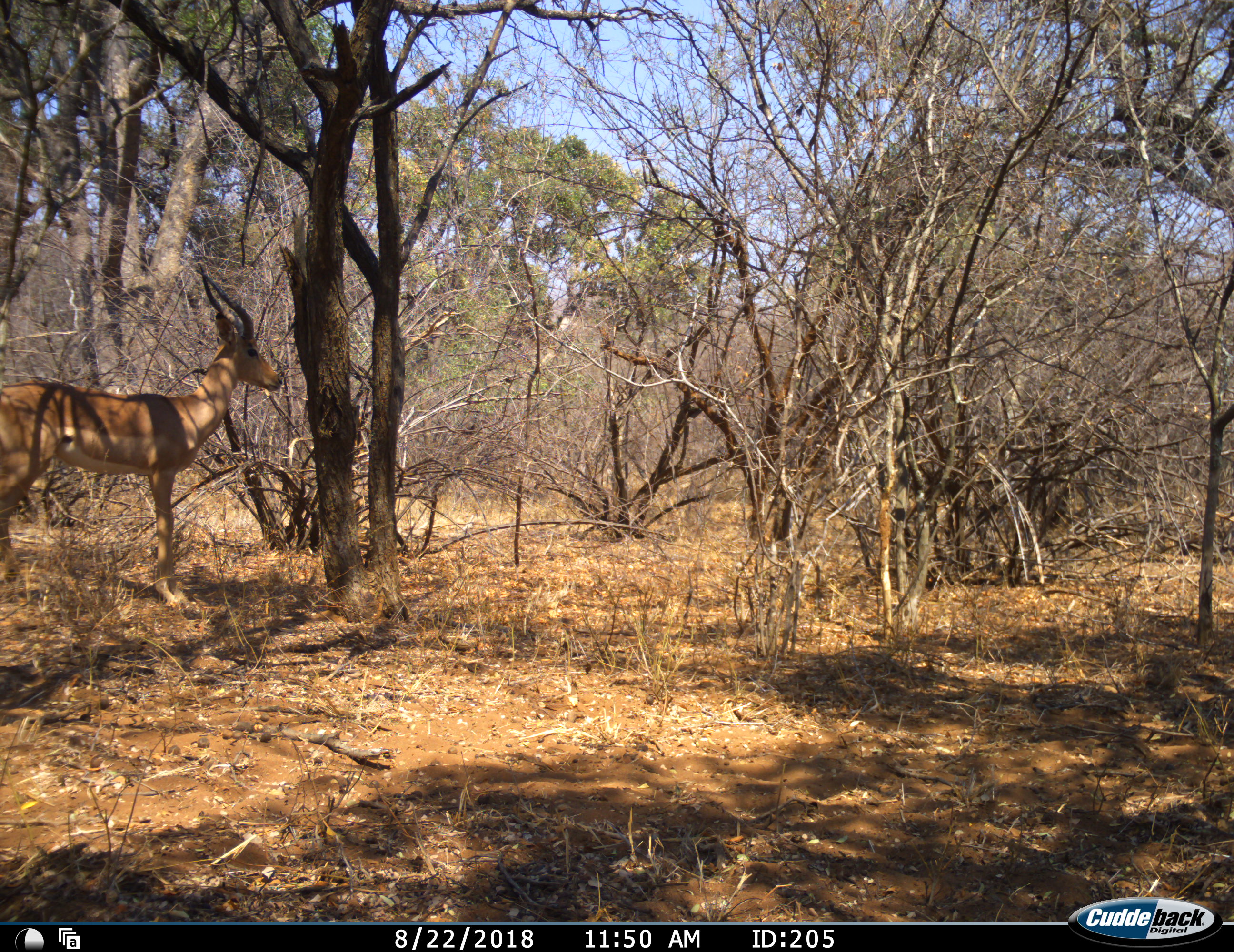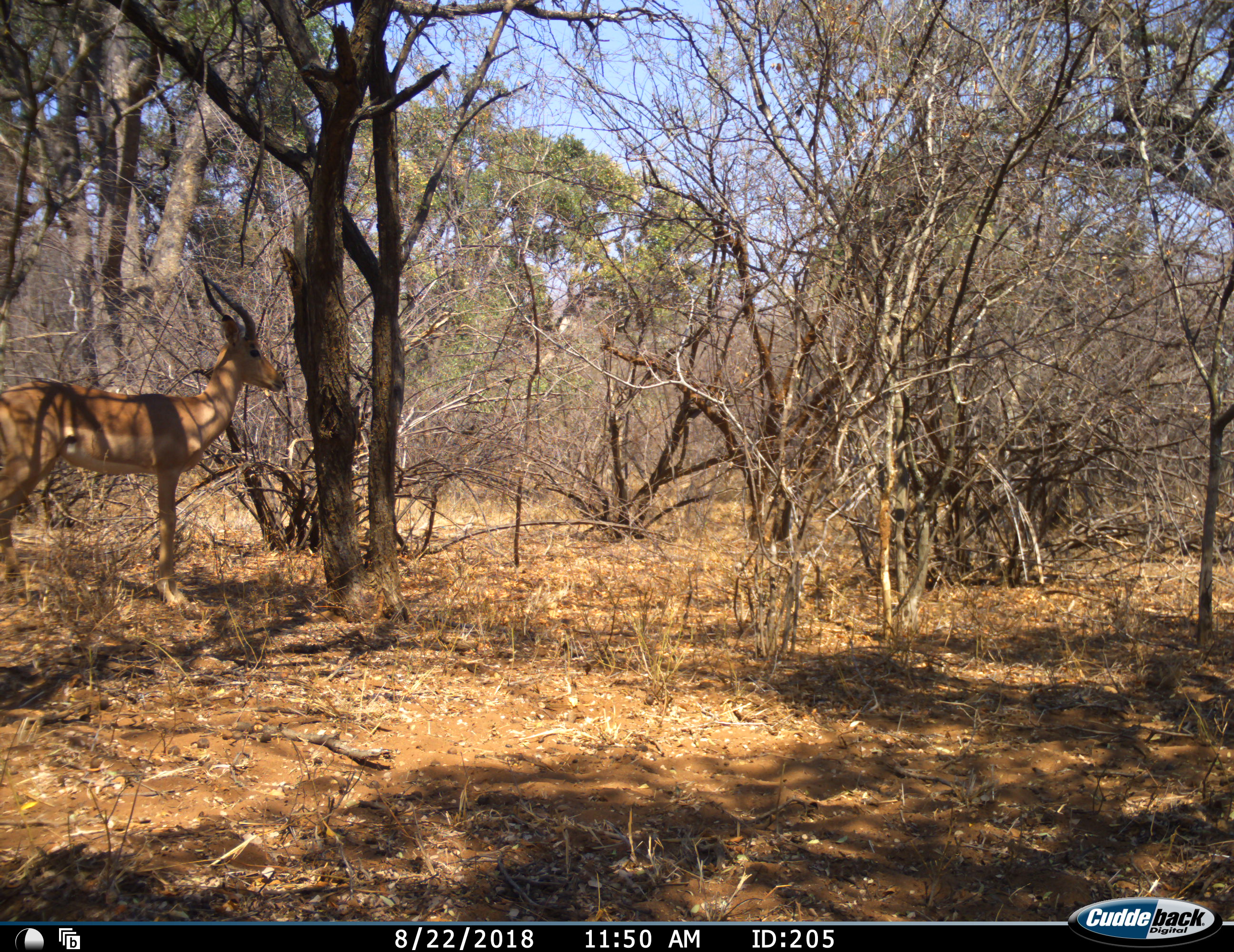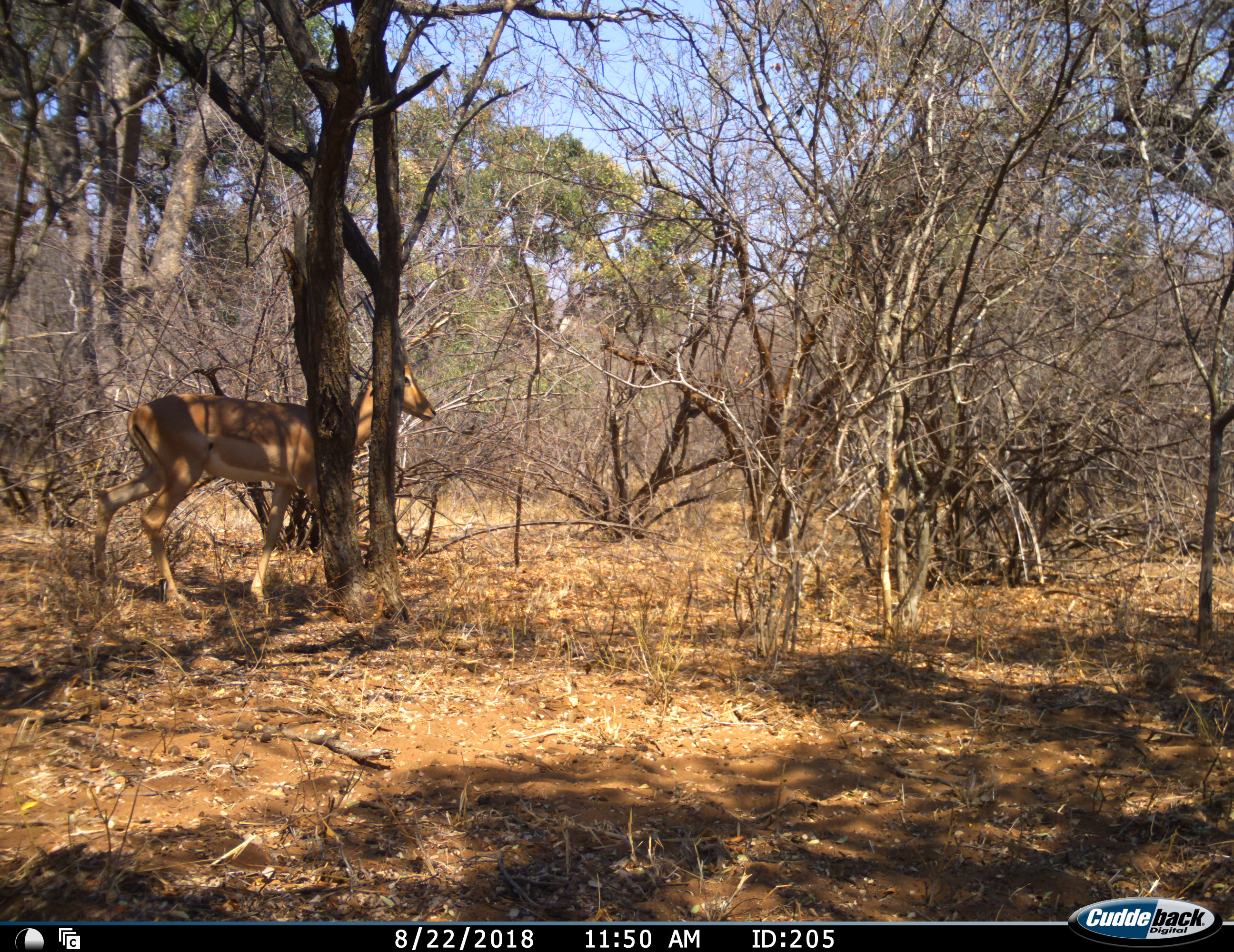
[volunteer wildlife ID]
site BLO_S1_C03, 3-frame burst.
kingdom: Animalia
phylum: Chordata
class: Mammalia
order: Artiodactyla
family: Bovidae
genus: Aepyceros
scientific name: Aepyceros melampus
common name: impala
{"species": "impala (Aepyceros melampus)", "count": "1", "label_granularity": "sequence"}